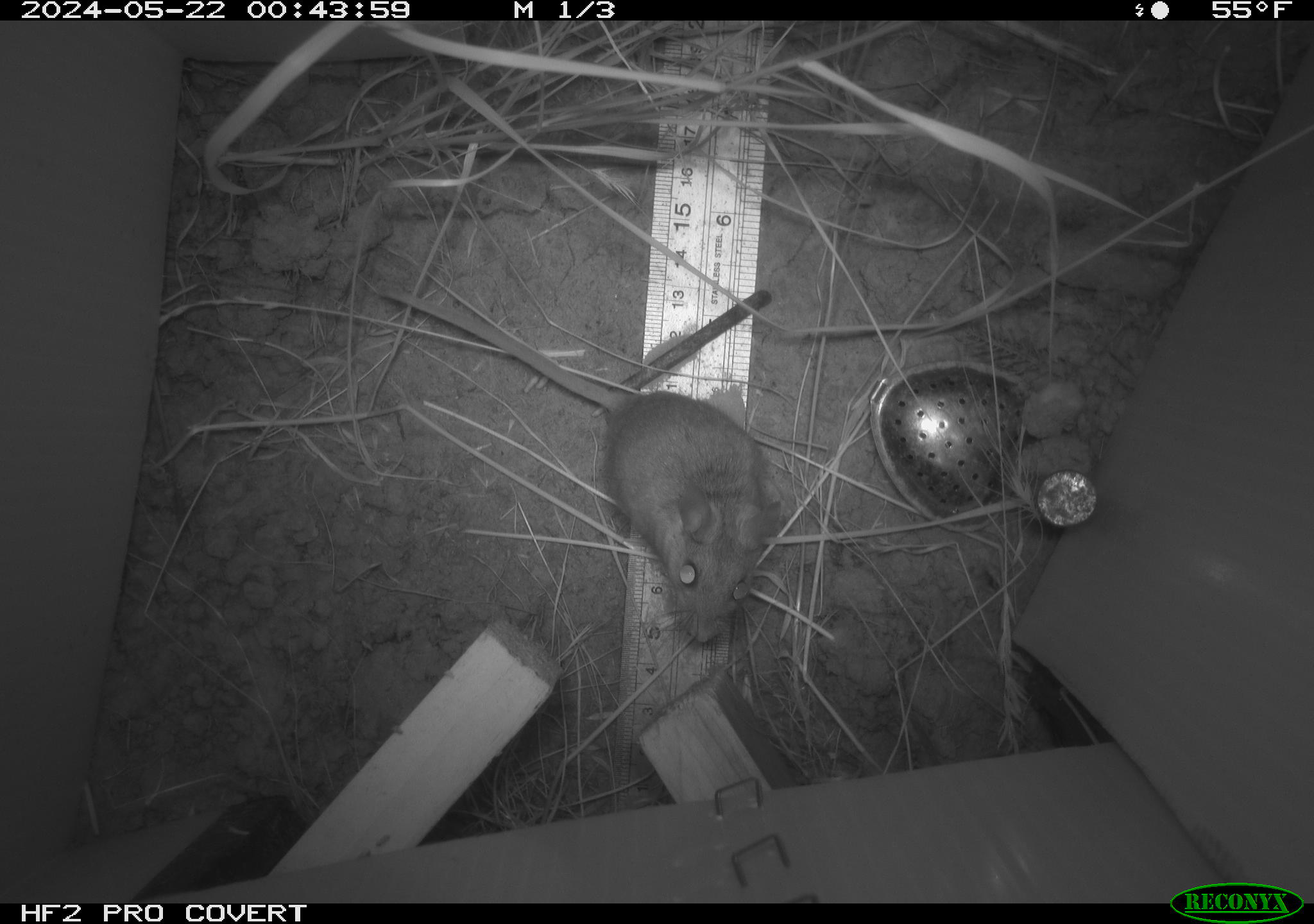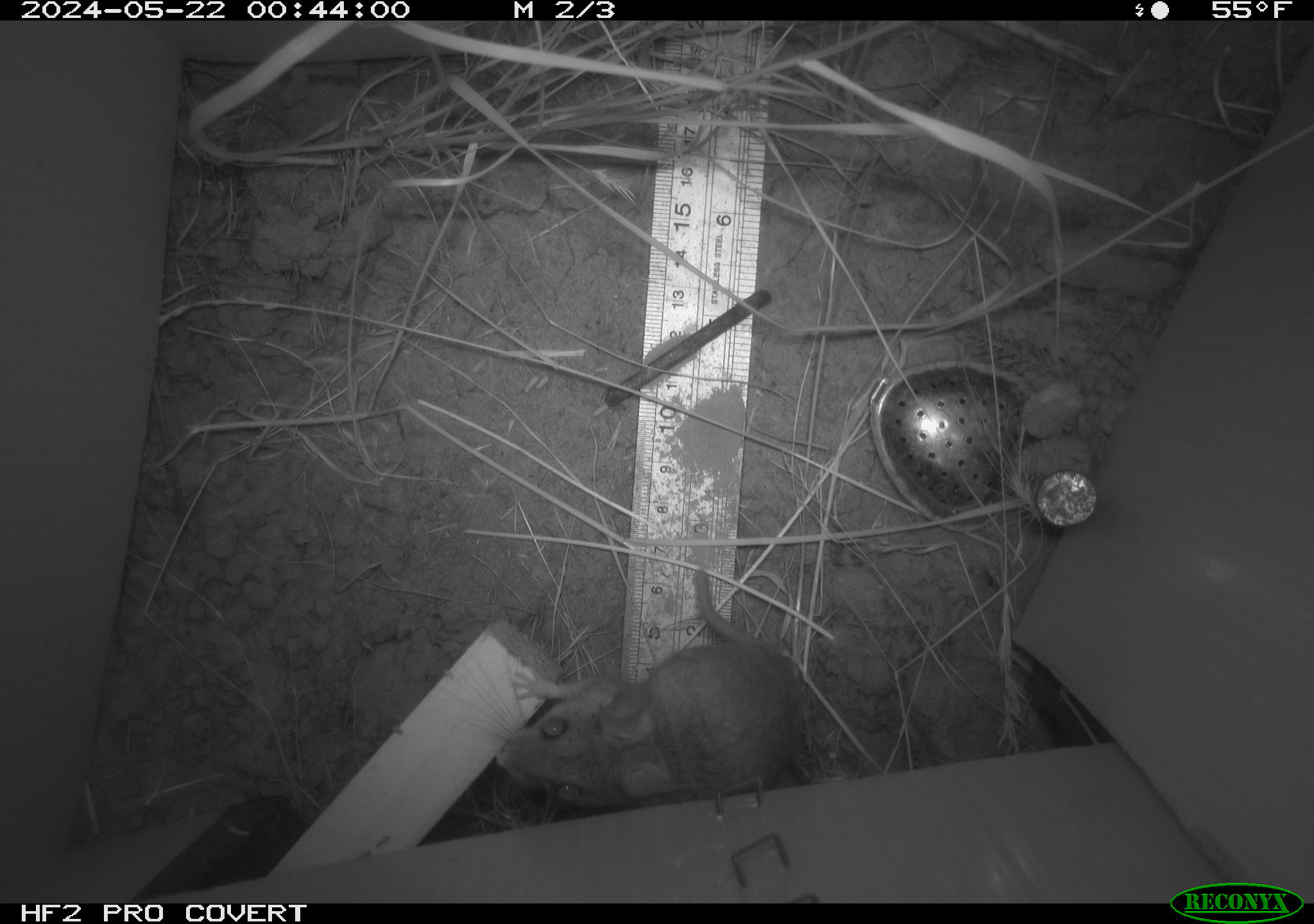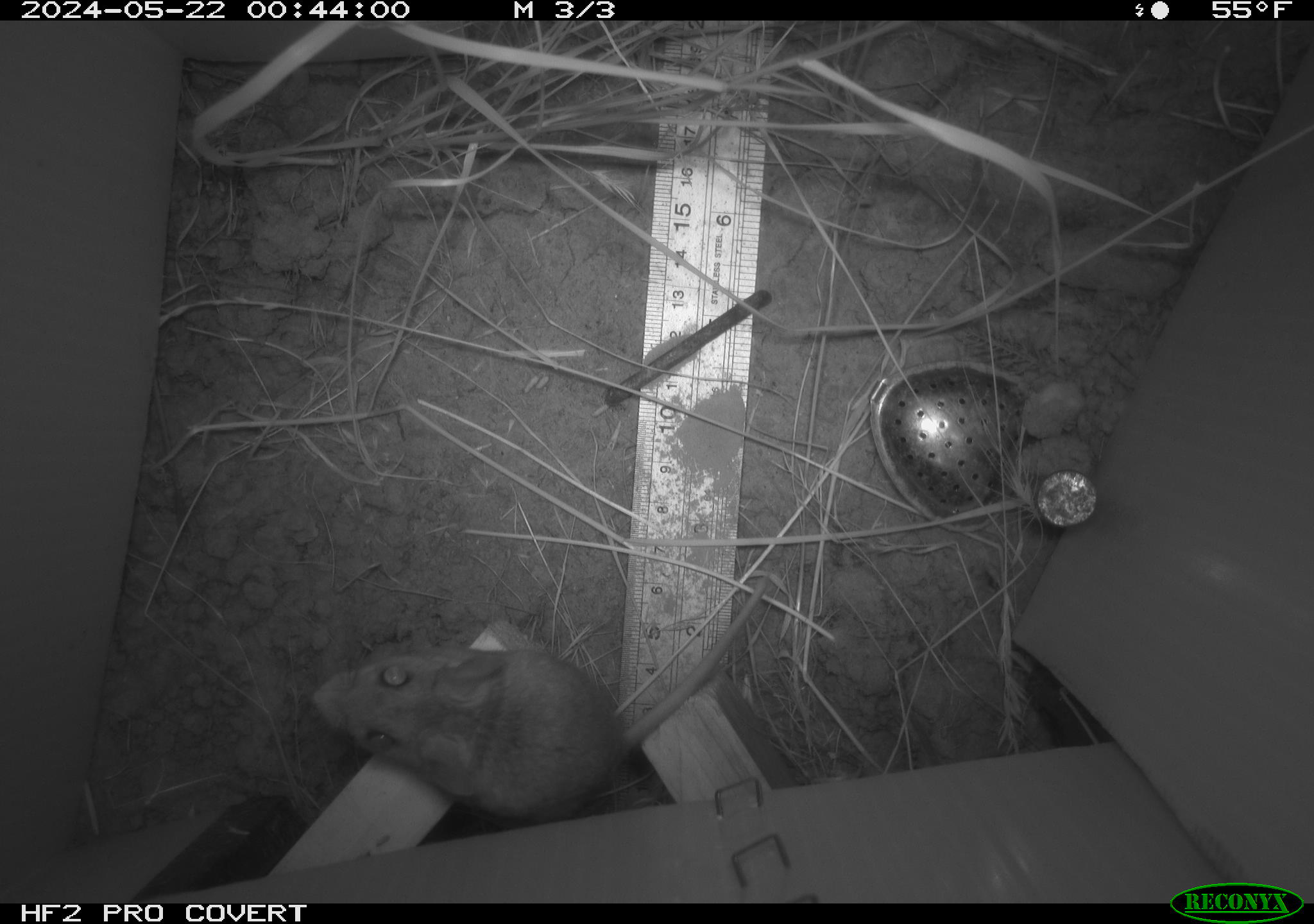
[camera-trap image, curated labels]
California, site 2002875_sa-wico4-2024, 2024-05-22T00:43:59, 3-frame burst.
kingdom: Animalia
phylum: Chordata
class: Mammalia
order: Rodentia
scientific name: Rodentia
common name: mouse species